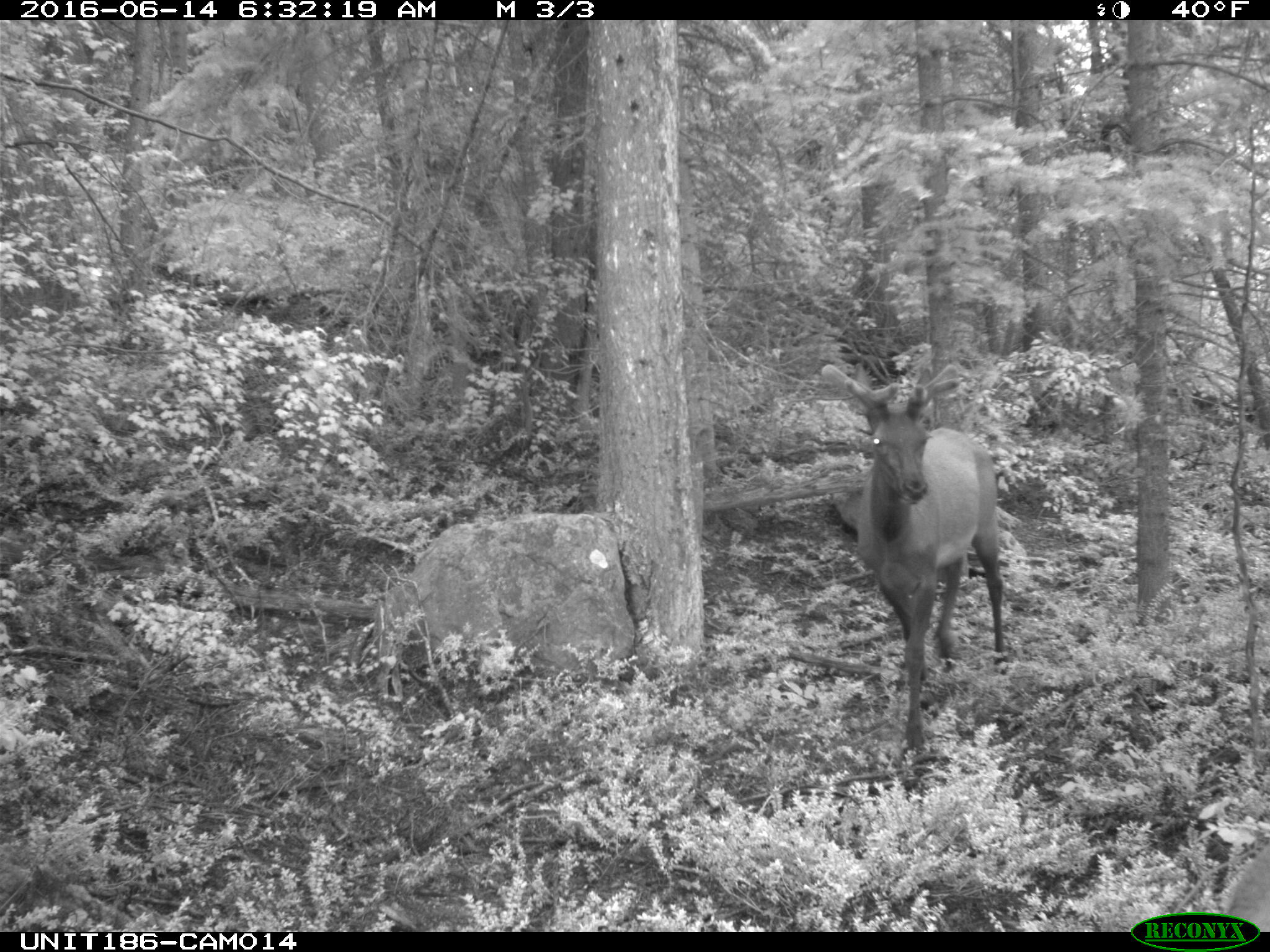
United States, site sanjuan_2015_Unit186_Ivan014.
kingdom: Animalia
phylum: Chordata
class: Mammalia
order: Artiodactyla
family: Cervidae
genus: Cervus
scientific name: Cervus elaphus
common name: red deer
Cervus elaphus (red deer).